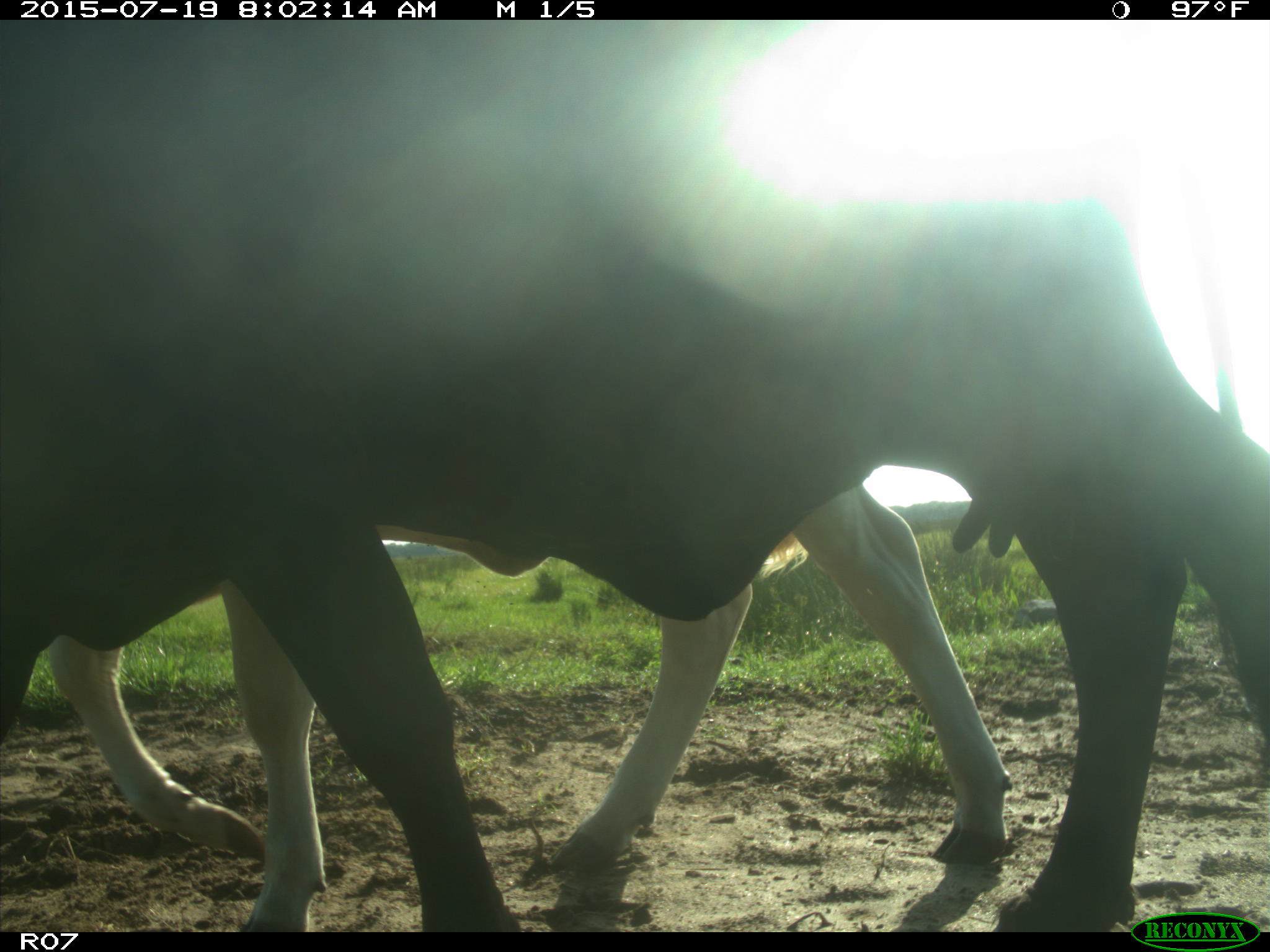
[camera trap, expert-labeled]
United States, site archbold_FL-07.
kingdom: Animalia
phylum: Chordata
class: Mammalia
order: Artiodactyla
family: Bovidae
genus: Bos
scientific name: Bos taurus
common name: domestic cow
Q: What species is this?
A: Bos taurus (domestic cow).